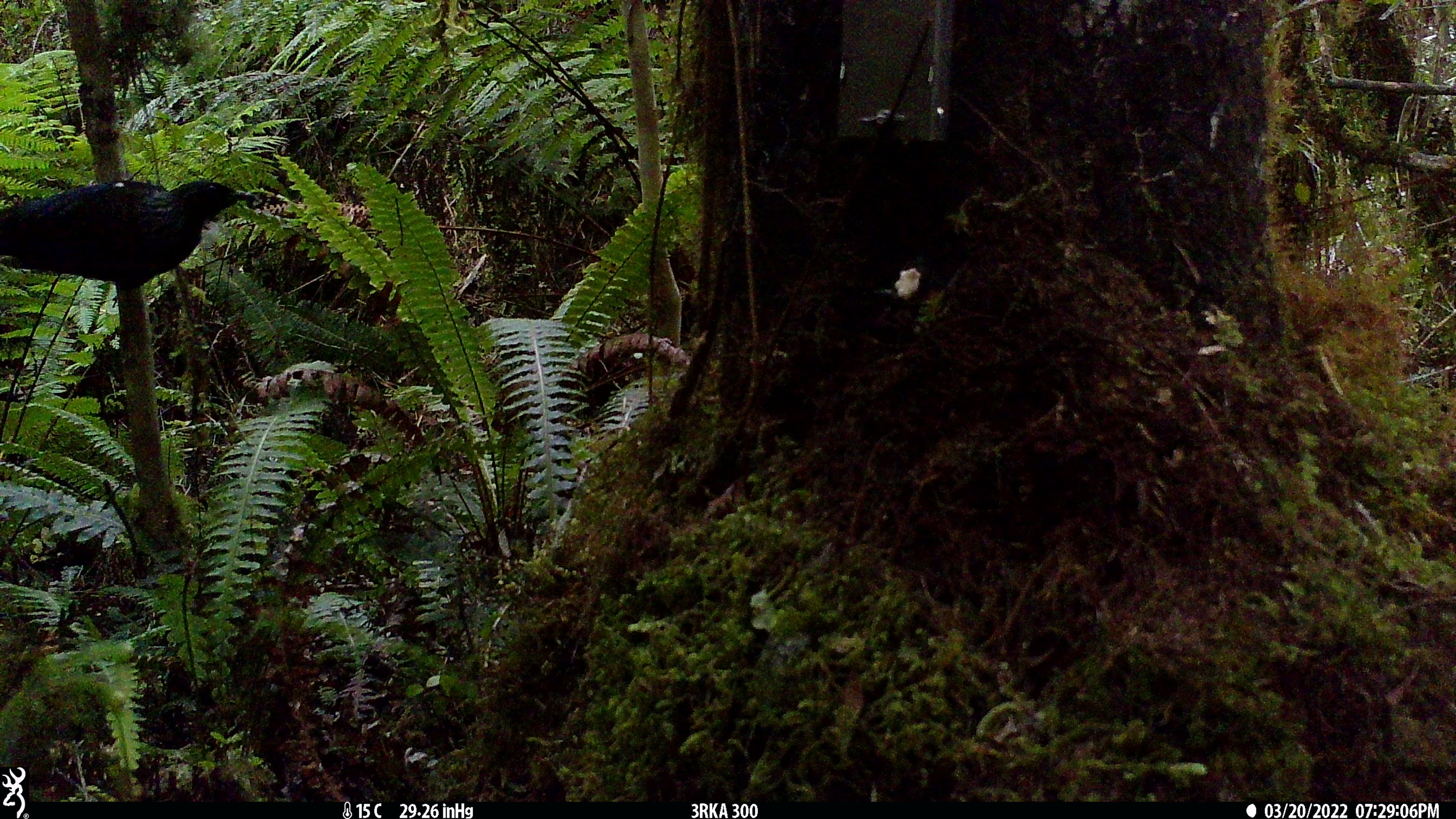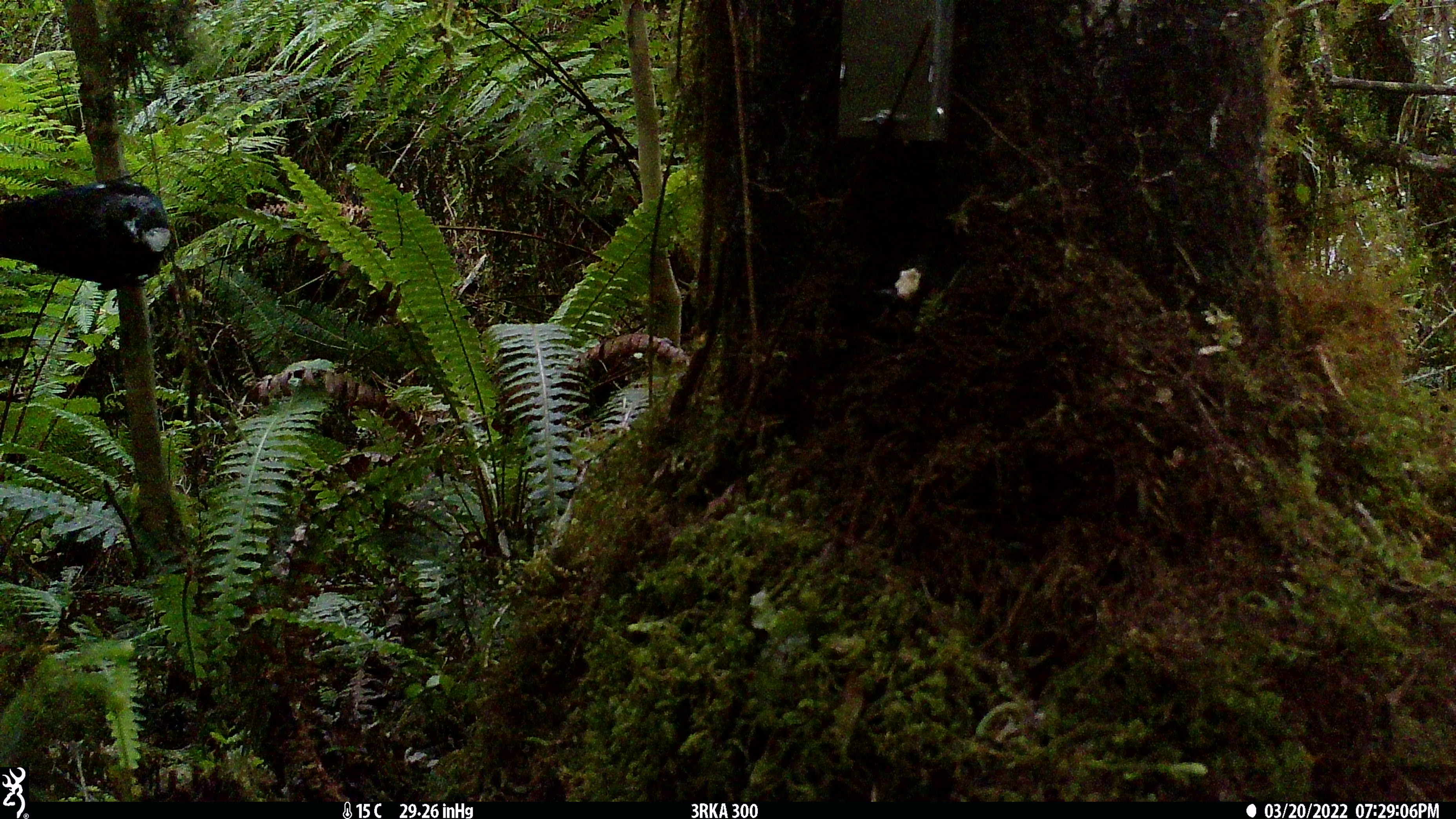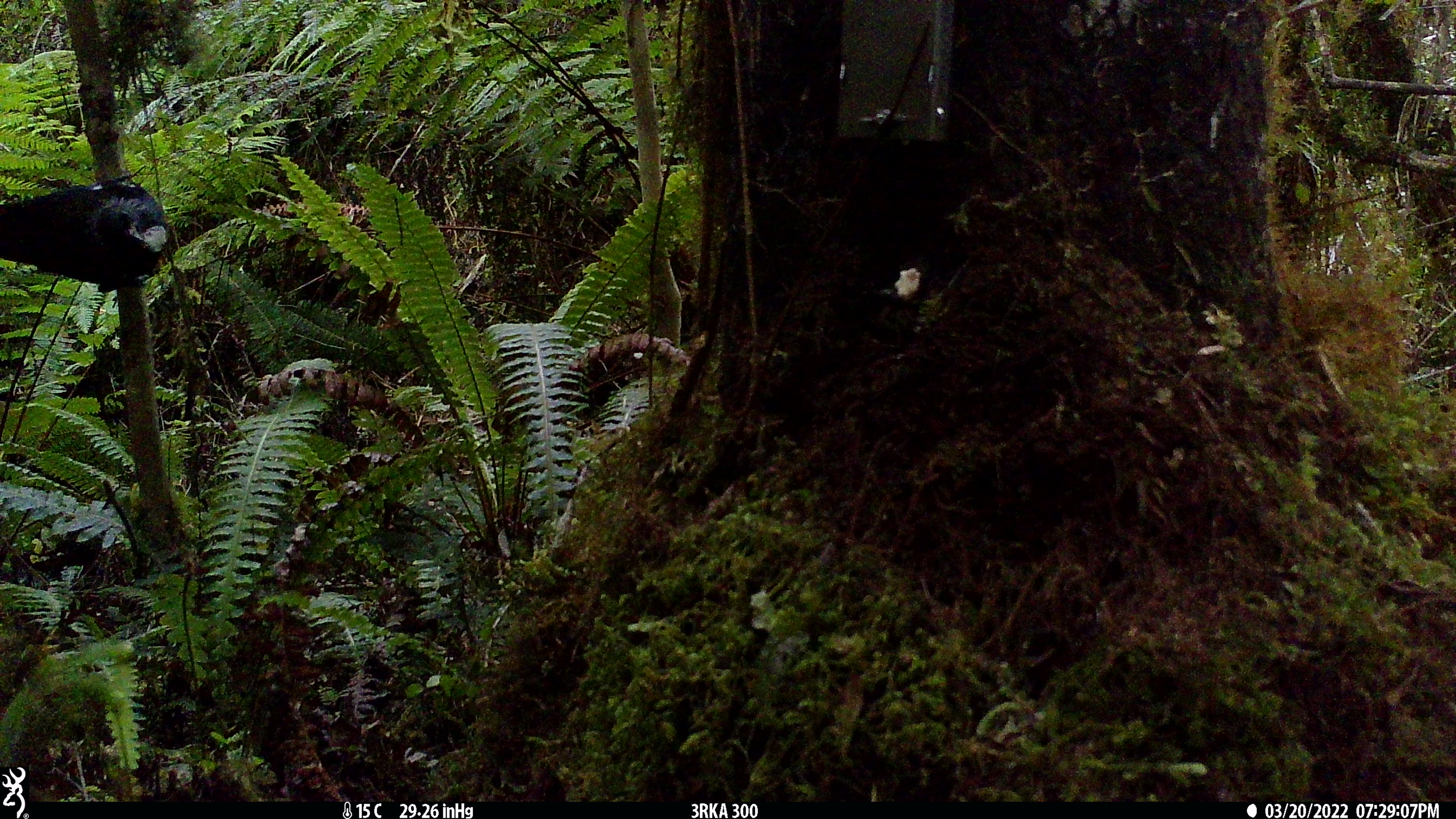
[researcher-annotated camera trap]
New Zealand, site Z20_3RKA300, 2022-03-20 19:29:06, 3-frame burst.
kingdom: Animalia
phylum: Chordata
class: Aves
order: Passeriformes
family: Meliphagidae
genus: Prosthemadera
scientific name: Prosthemadera novaeseelandiae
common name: tui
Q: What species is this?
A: Tui (Prosthemadera novaeseelandiae).